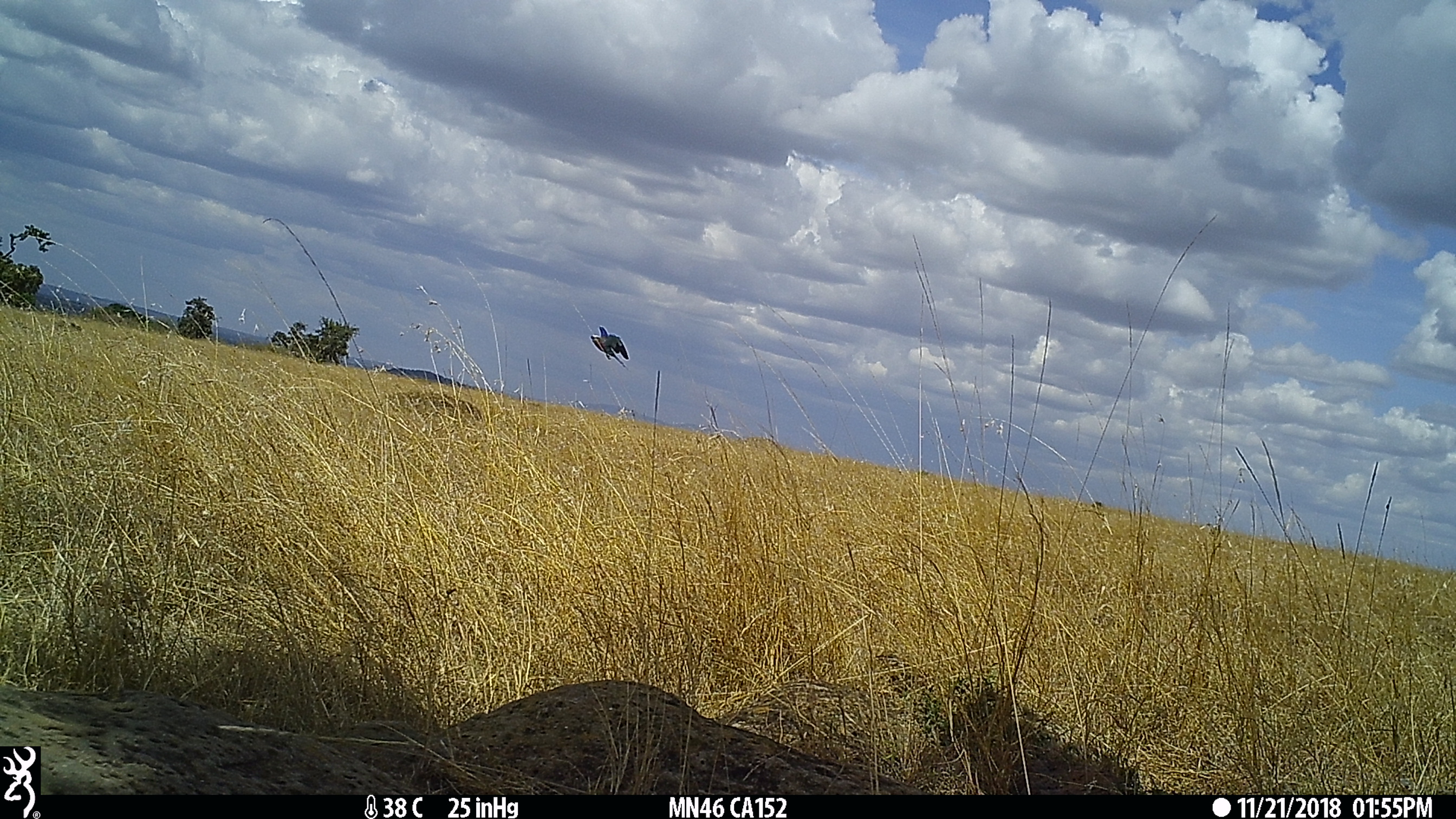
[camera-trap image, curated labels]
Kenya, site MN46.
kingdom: Animalia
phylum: Chordata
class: Aves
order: Coraciiformes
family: Coraciidae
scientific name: Coraciidae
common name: roller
Roller (Coraciidae).